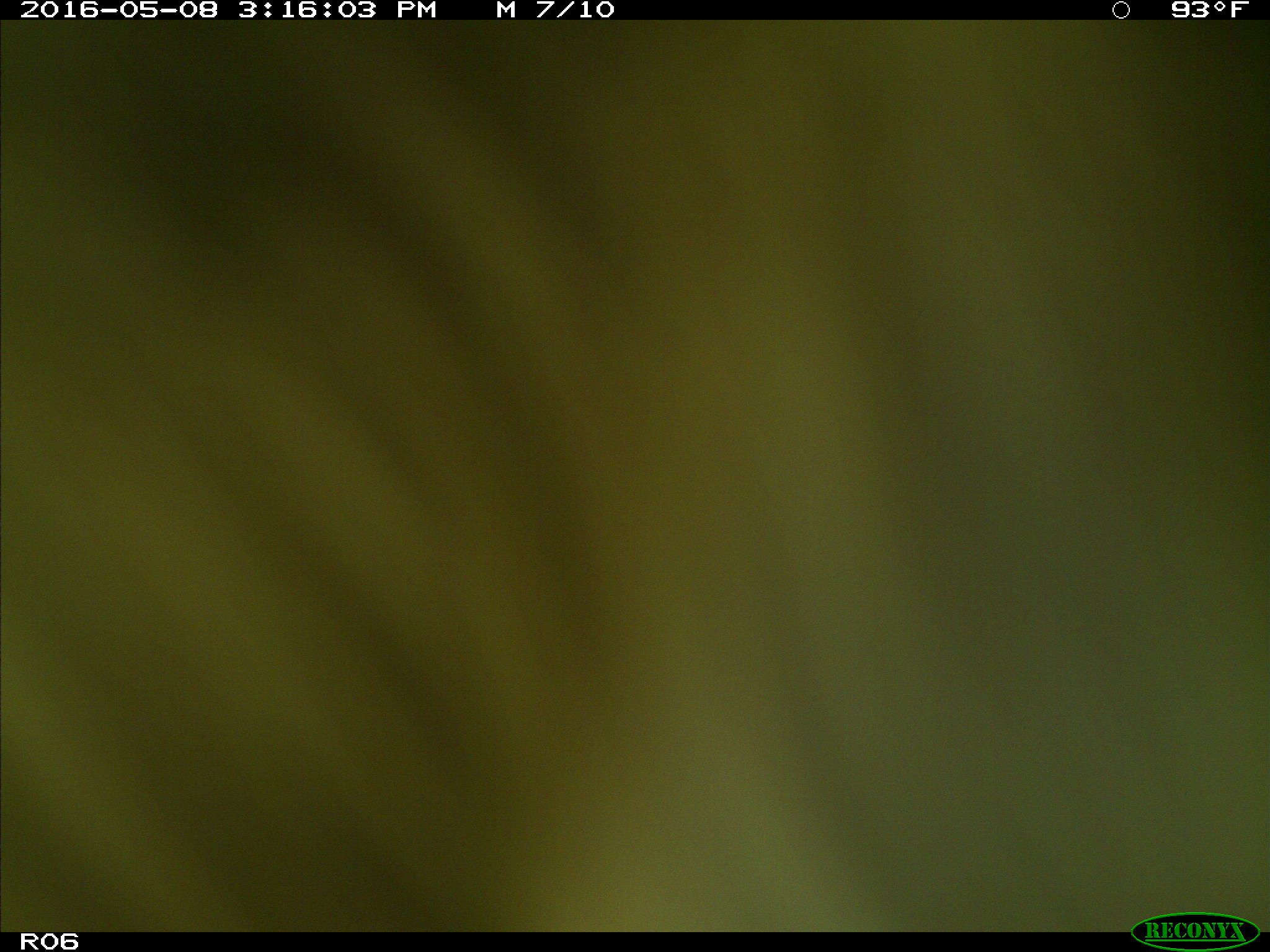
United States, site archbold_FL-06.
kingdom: Animalia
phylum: Chordata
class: Mammalia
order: Artiodactyla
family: Bovidae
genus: Bos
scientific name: Bos taurus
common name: domestic cow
Bos taurus (domestic cow).